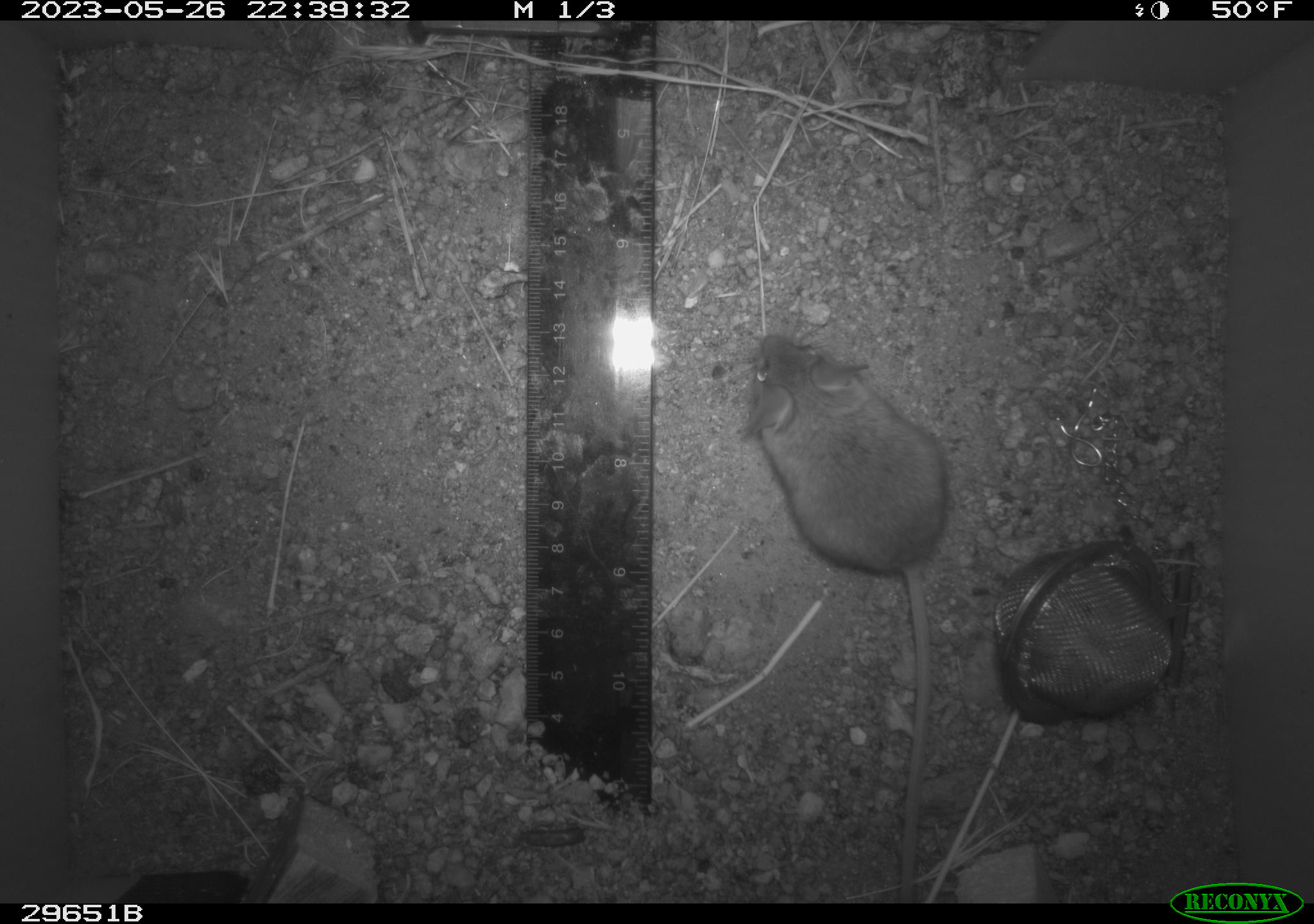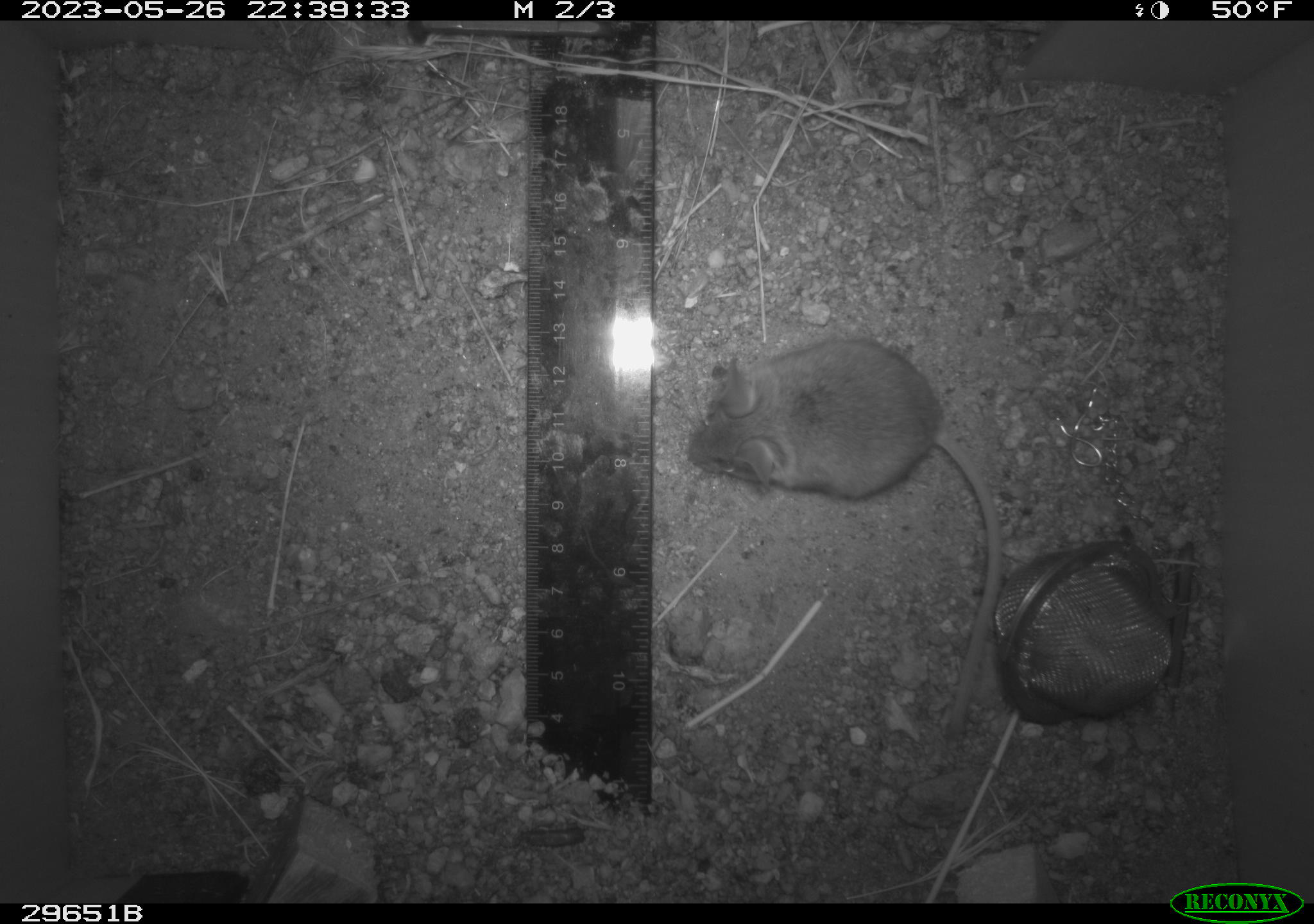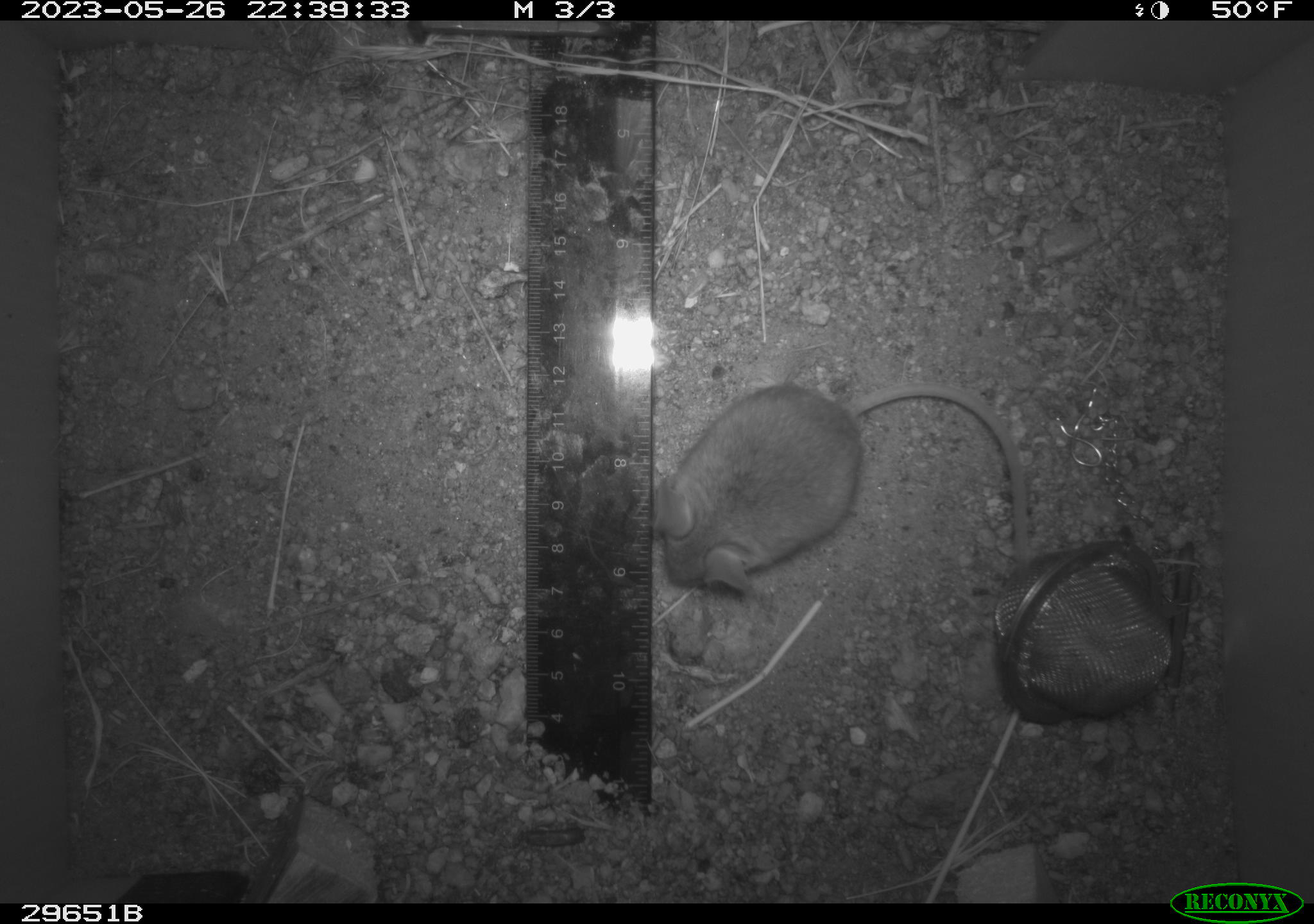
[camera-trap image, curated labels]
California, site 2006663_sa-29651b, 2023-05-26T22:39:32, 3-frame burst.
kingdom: Animalia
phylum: Chordata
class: Mammalia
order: Rodentia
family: Cricetidae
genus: Peromyscus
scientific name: Peromyscus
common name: deer mice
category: peromyscus species